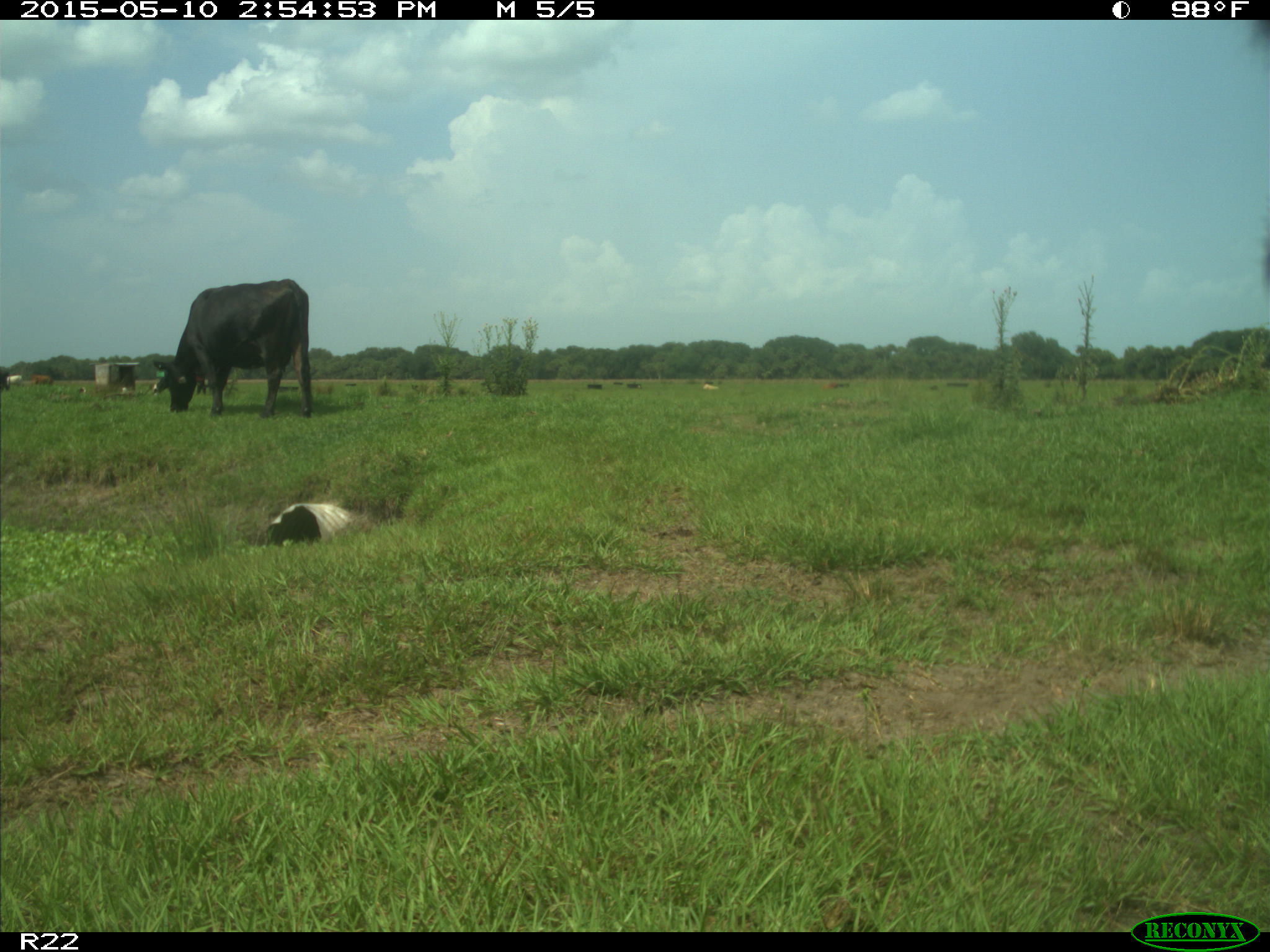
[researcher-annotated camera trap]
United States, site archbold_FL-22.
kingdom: Animalia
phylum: Chordata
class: Mammalia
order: Artiodactyla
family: Bovidae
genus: Bos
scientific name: Bos taurus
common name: domestic cow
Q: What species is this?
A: Bos taurus (domestic cow).